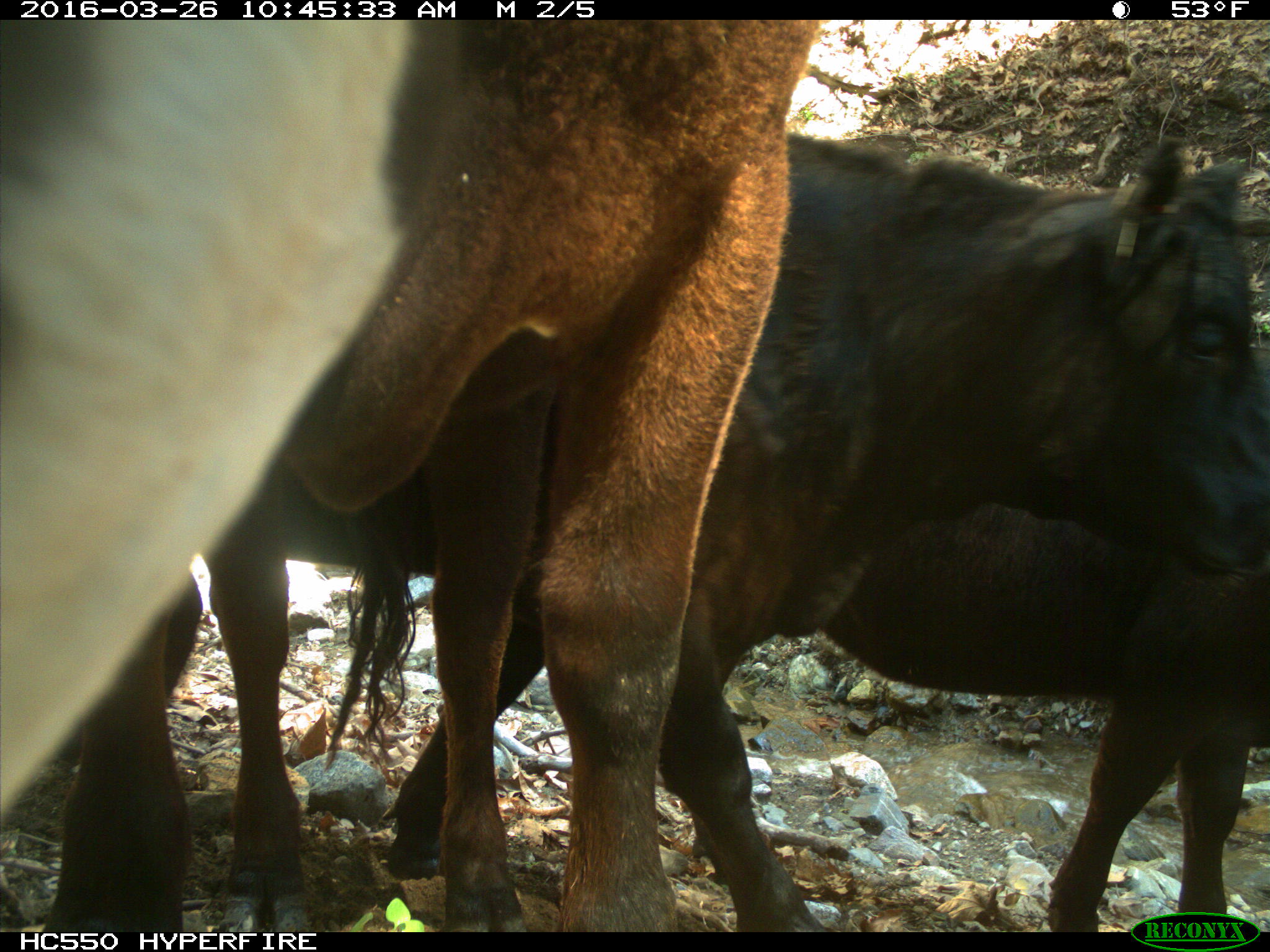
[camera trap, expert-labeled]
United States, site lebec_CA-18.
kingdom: Animalia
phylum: Chordata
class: Mammalia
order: Artiodactyla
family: Bovidae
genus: Bos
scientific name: Bos taurus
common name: domestic cow